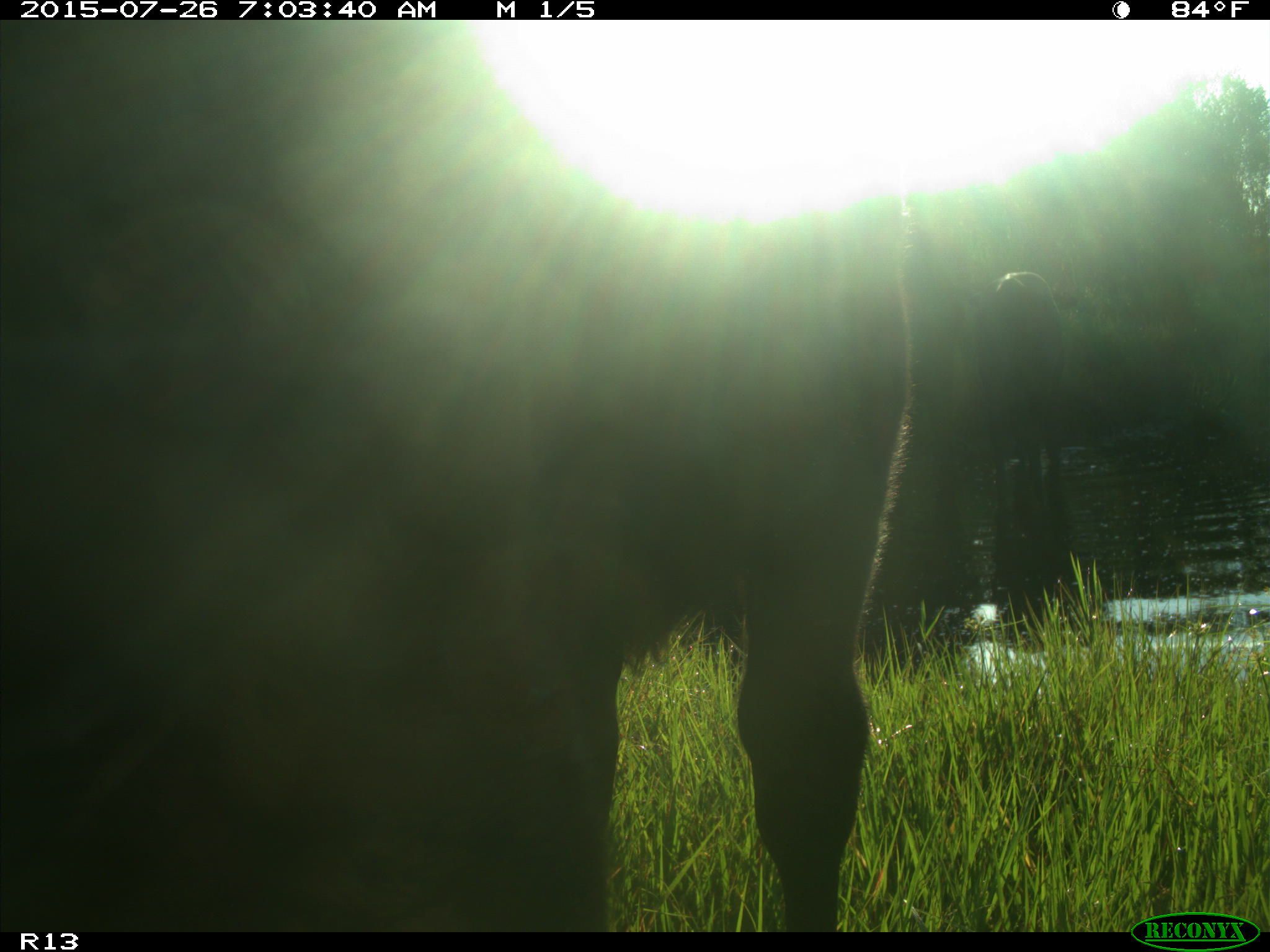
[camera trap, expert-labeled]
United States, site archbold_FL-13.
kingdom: Animalia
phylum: Chordata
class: Mammalia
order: Artiodactyla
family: Bovidae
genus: Bos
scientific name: Bos taurus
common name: domestic cow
Bos taurus (domestic cow).